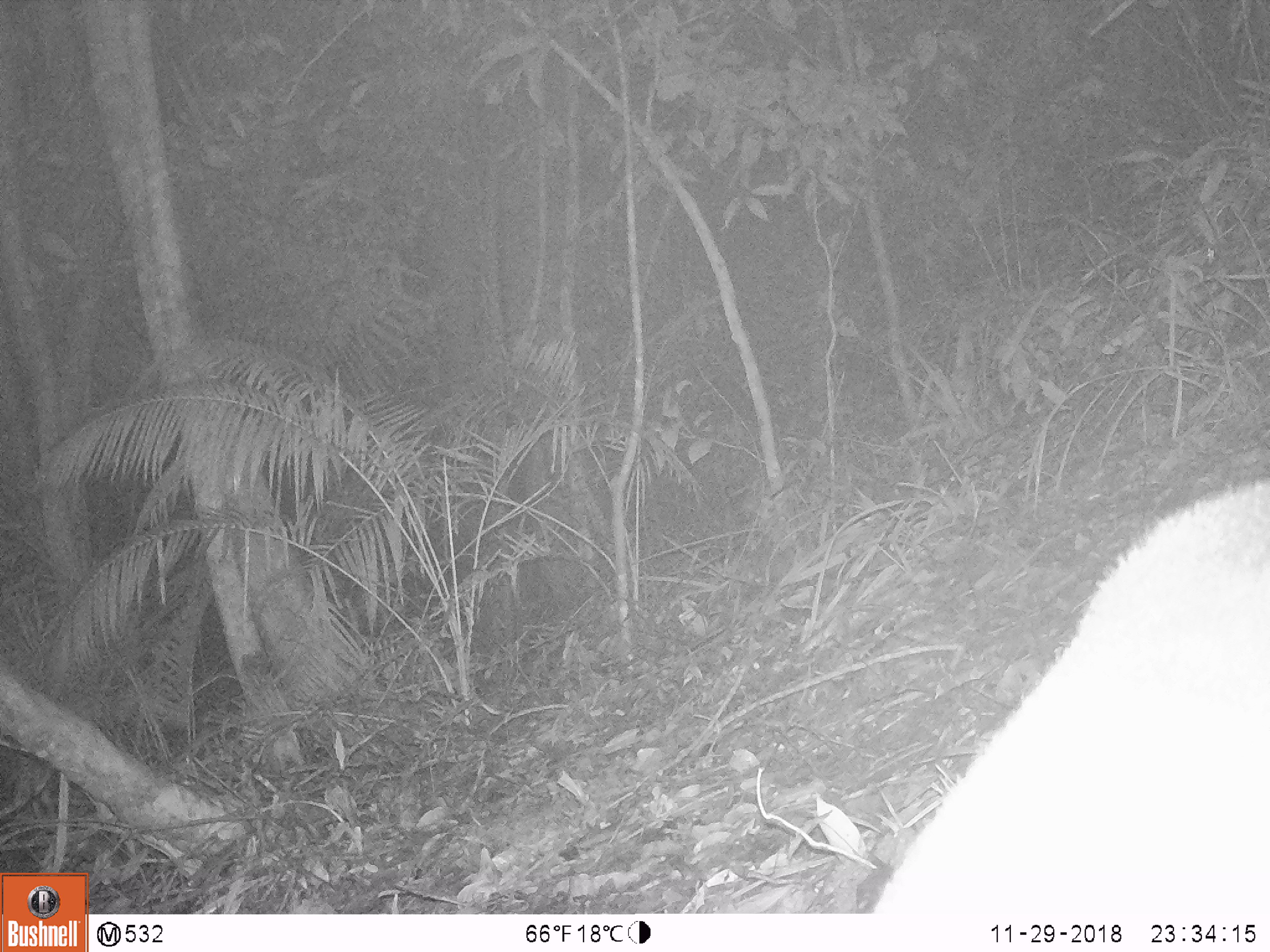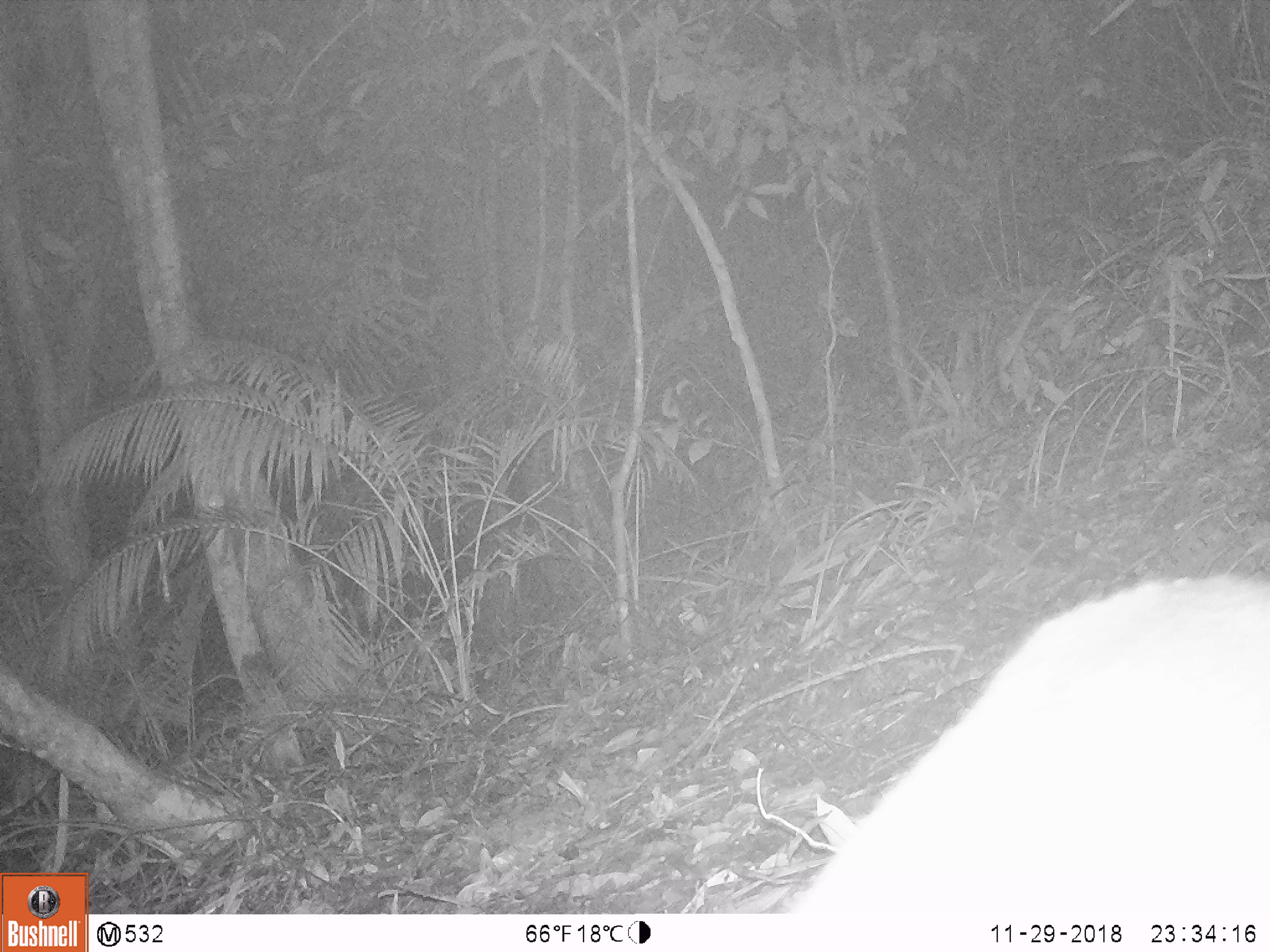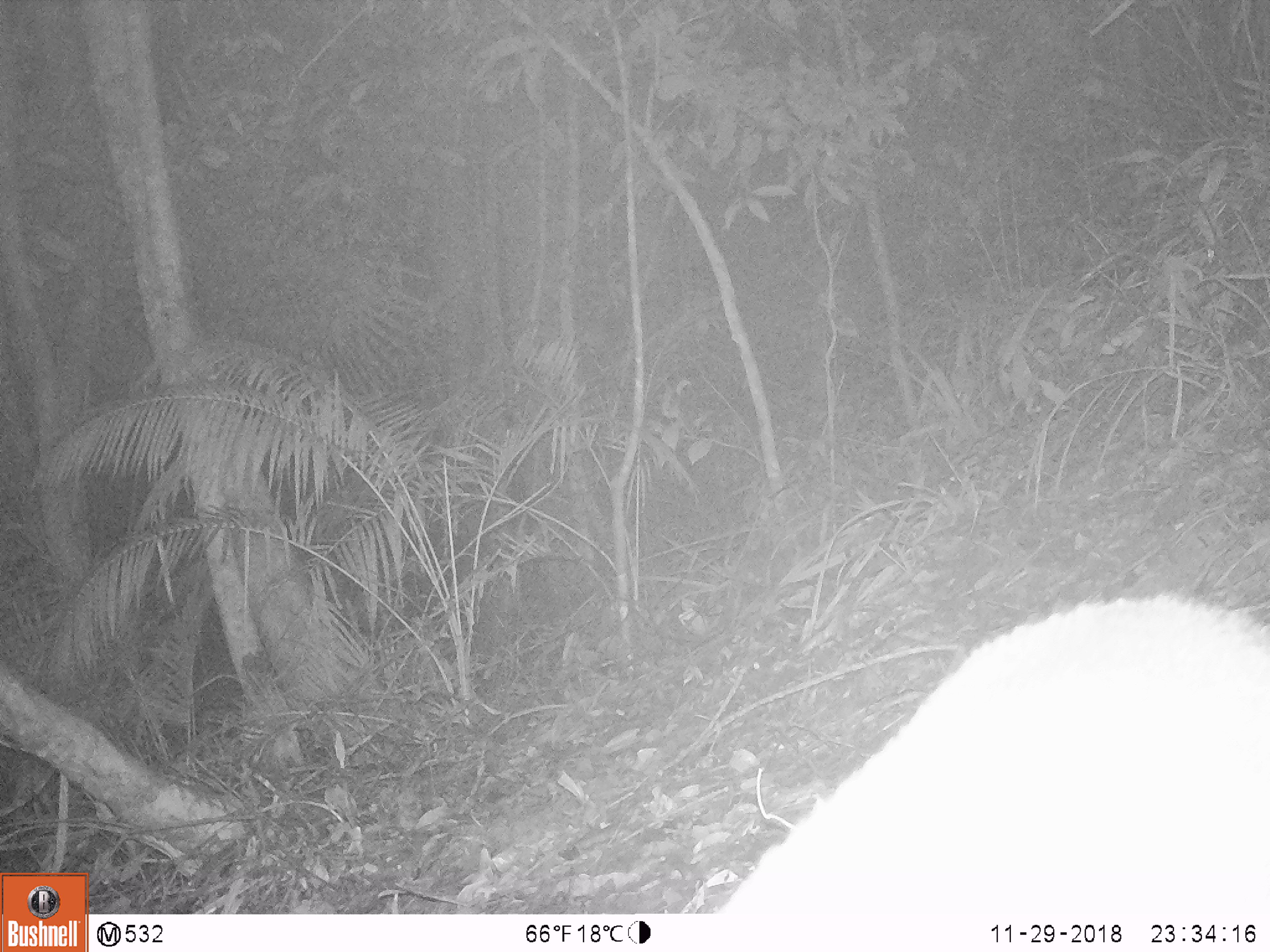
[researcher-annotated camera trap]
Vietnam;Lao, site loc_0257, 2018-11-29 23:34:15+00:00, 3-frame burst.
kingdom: Animalia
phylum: Chordata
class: Mammalia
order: Artiodactyla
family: Cervidae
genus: Muntiacus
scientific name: Muntiacus rooseveltorum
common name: roosevelt's muntjac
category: roosevelts muntjac group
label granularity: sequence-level